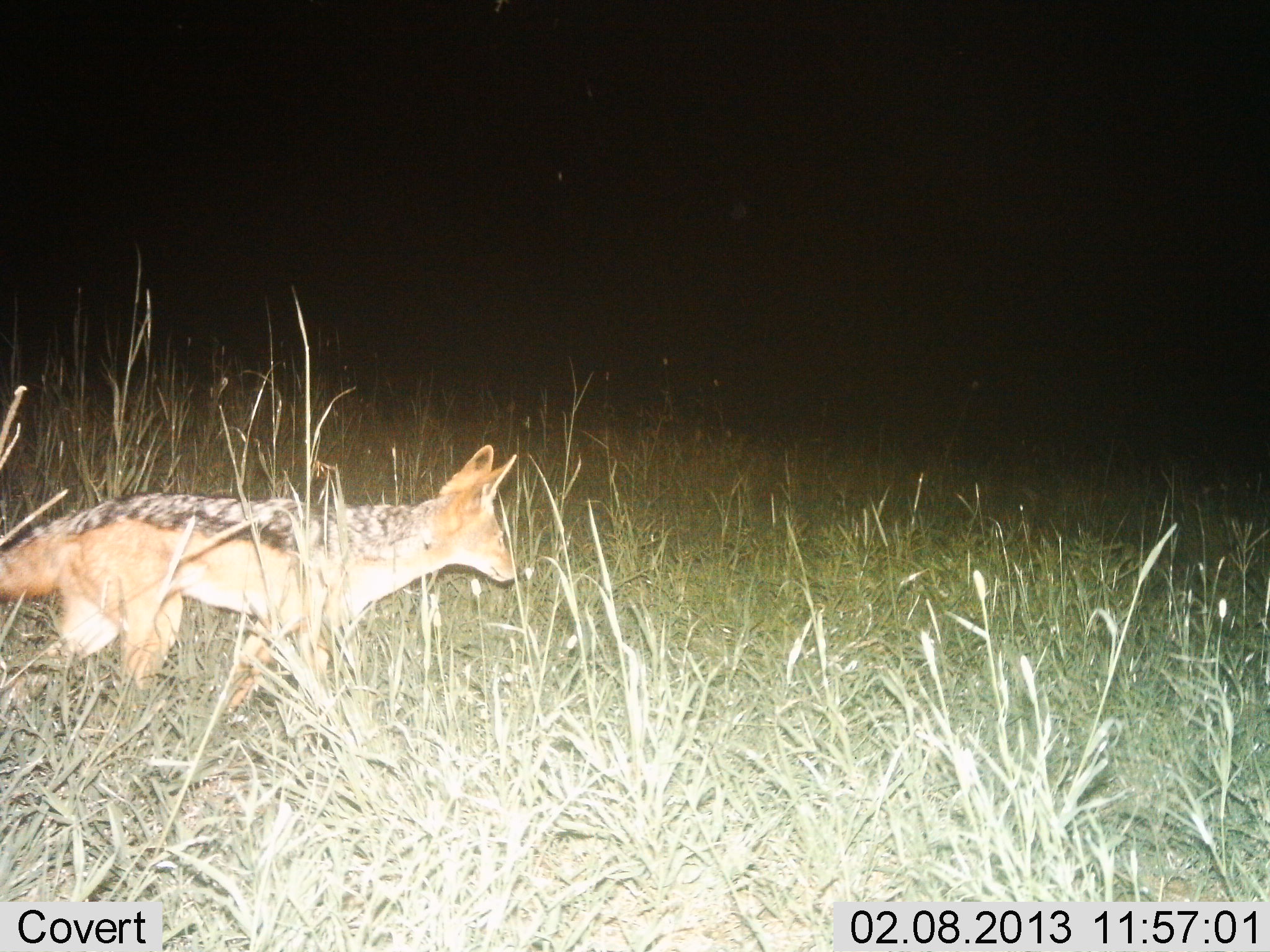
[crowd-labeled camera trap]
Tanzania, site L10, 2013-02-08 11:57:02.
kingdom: Animalia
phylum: Chordata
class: Mammalia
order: Carnivora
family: Canidae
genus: Lupulella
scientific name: Lupulella mesomelas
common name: black-backed jackal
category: jackal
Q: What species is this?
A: Jackal (black-backed jackal) (Lupulella mesomelas).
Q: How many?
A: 1.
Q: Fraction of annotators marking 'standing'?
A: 31%.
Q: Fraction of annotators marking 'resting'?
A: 0%.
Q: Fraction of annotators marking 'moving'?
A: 69%.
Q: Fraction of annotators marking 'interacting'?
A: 0%.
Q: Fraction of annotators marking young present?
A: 0%.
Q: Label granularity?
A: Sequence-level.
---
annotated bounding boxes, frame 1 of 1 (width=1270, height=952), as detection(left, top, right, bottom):
animal: detection(0, 445, 518, 722)